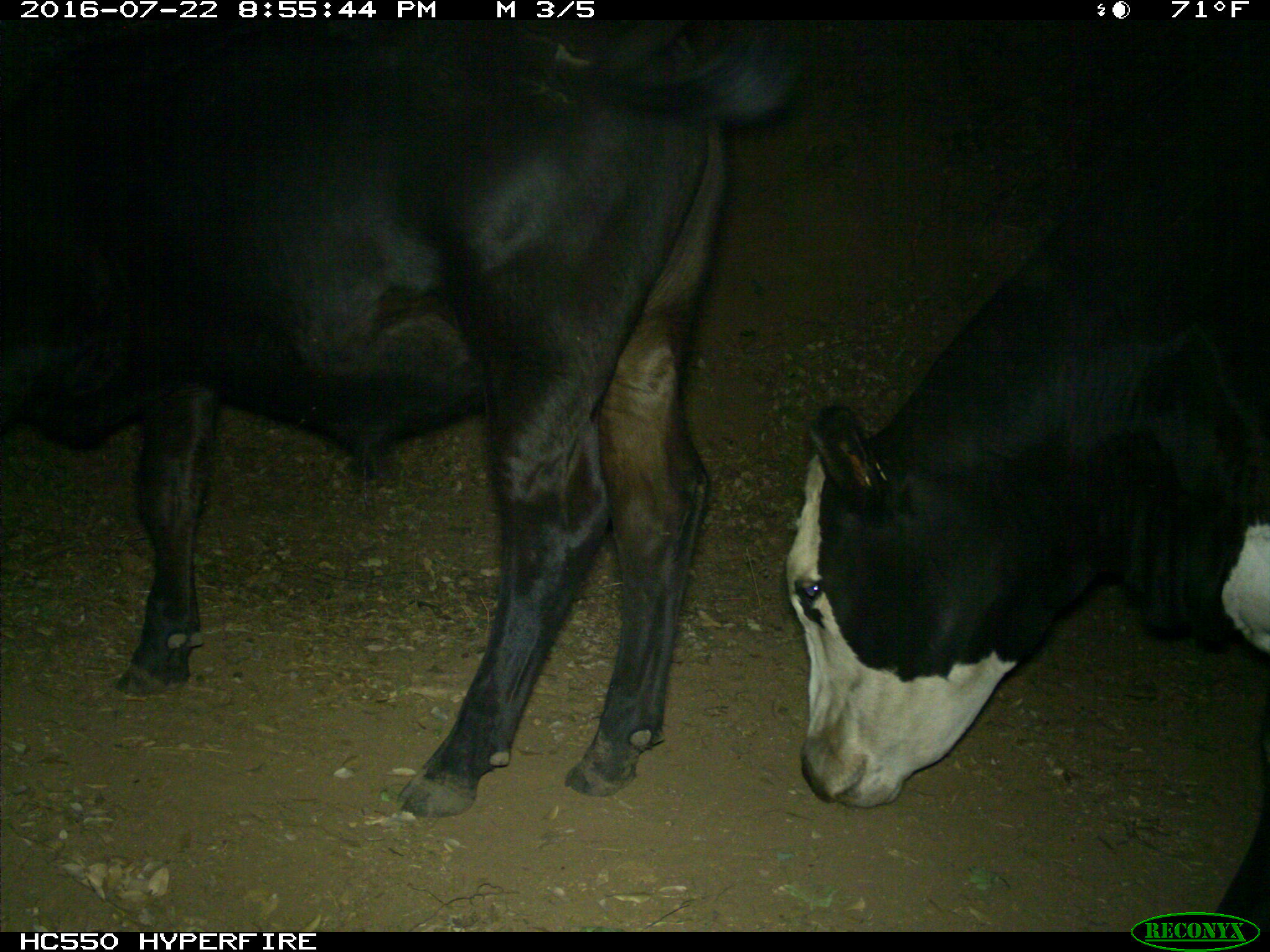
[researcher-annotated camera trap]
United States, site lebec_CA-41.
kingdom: Animalia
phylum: Chordata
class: Mammalia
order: Artiodactyla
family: Bovidae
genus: Bos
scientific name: Bos taurus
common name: domestic cow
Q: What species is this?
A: Bos taurus (domestic cow).